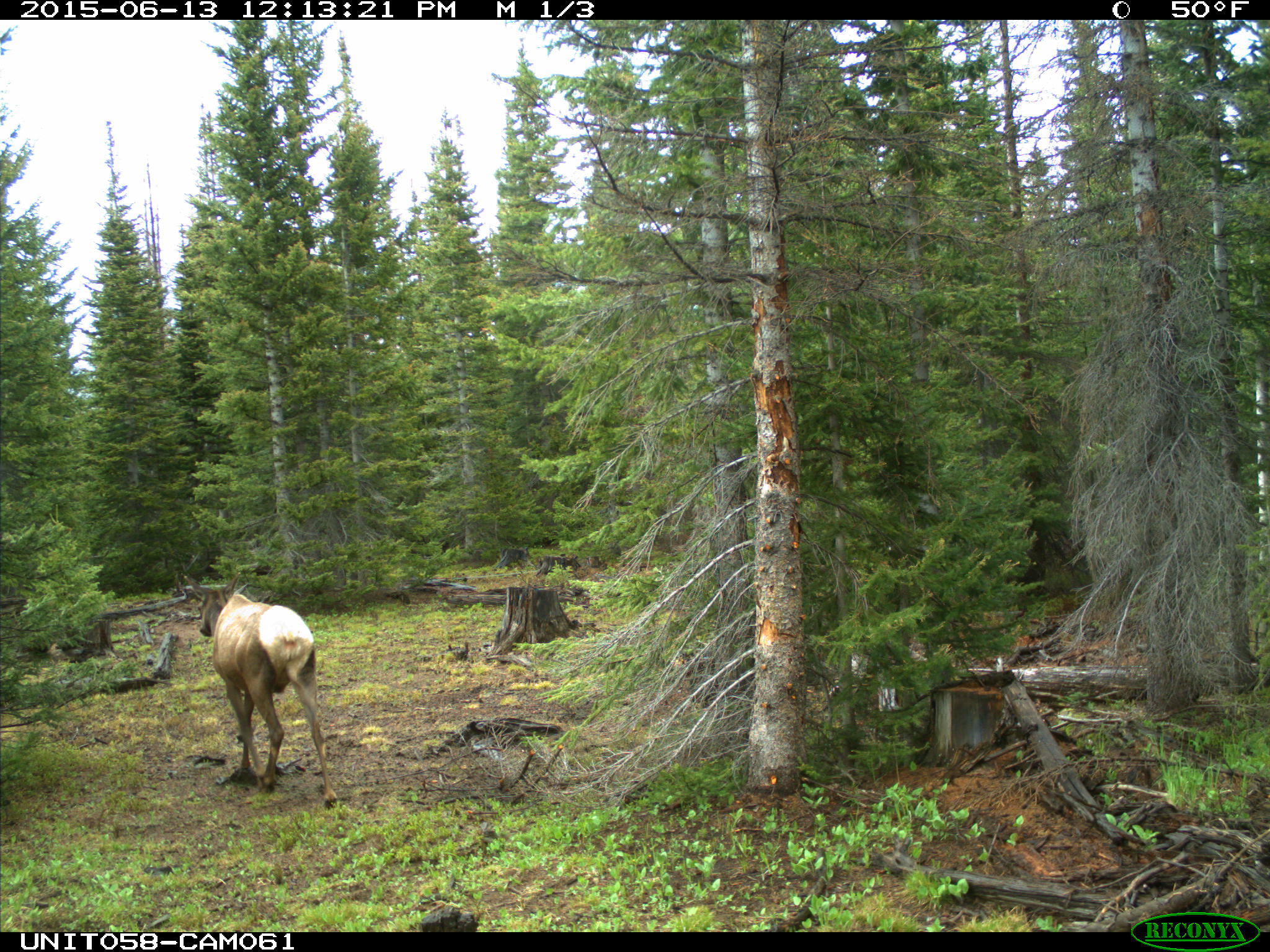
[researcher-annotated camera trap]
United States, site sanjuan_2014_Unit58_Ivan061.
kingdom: Animalia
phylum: Chordata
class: Mammalia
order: Artiodactyla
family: Cervidae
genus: Cervus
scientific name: Cervus elaphus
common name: red deer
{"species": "Cervus elaphus (red deer)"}